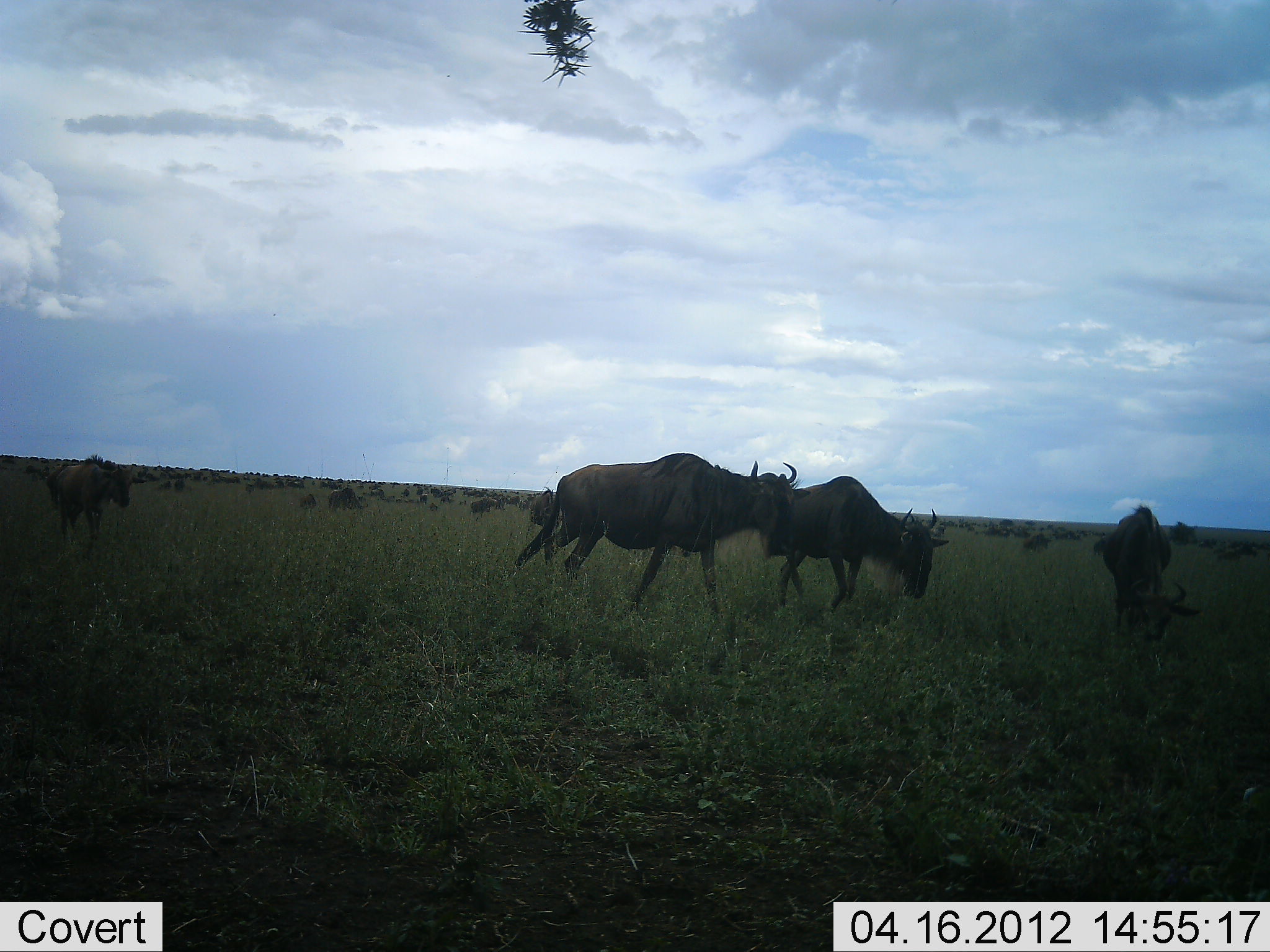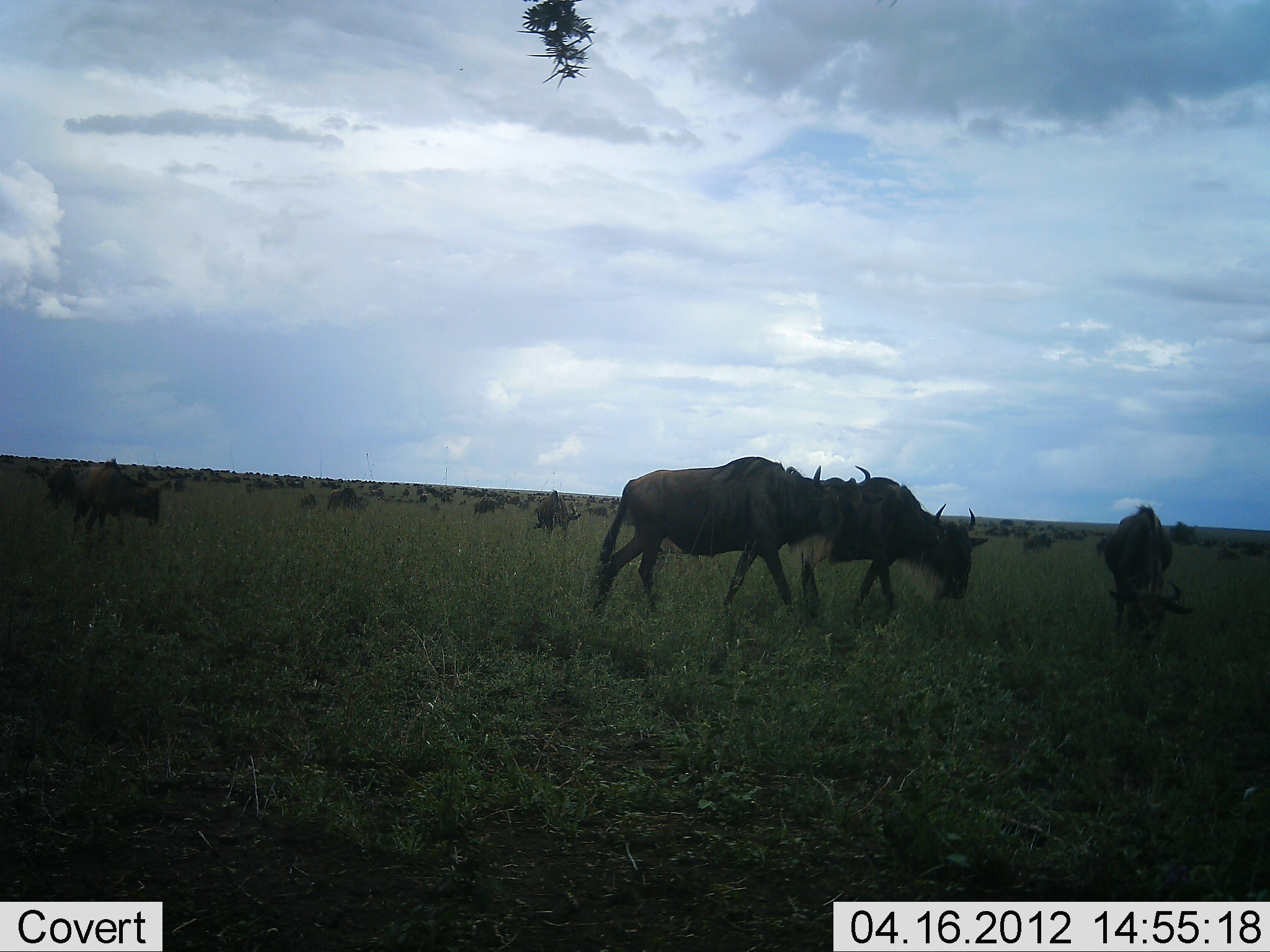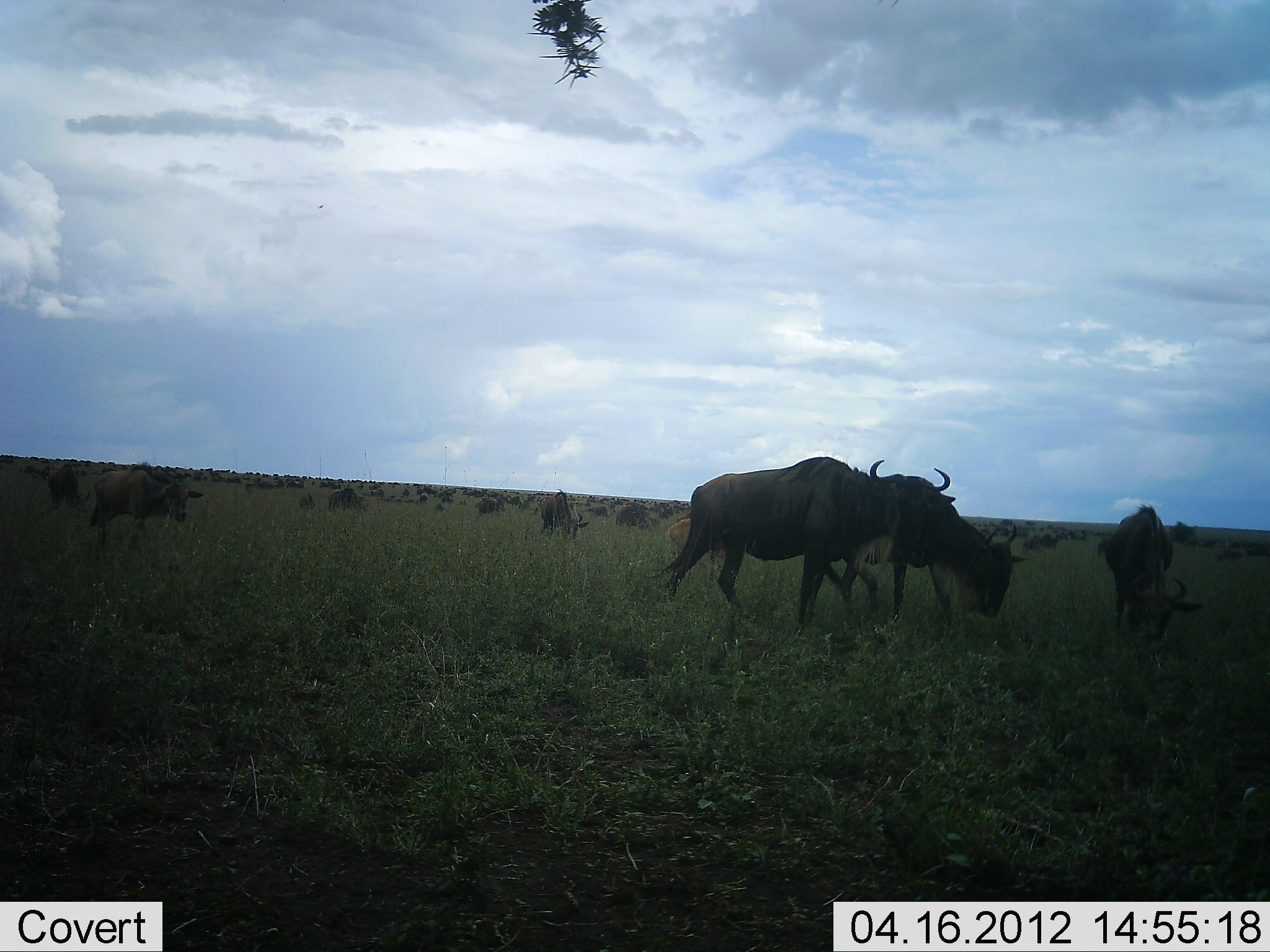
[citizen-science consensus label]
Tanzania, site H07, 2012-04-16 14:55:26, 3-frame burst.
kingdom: Animalia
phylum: Chordata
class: Mammalia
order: Artiodactyla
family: Bovidae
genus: Connochaetes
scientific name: Connochaetes taurinus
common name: blue wildebeest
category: wildebeest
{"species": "wildebeest (blue wildebeest) (Connochaetes taurinus)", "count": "11-50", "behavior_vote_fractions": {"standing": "47%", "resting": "10%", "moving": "77%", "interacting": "10%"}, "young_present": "10%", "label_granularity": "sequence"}